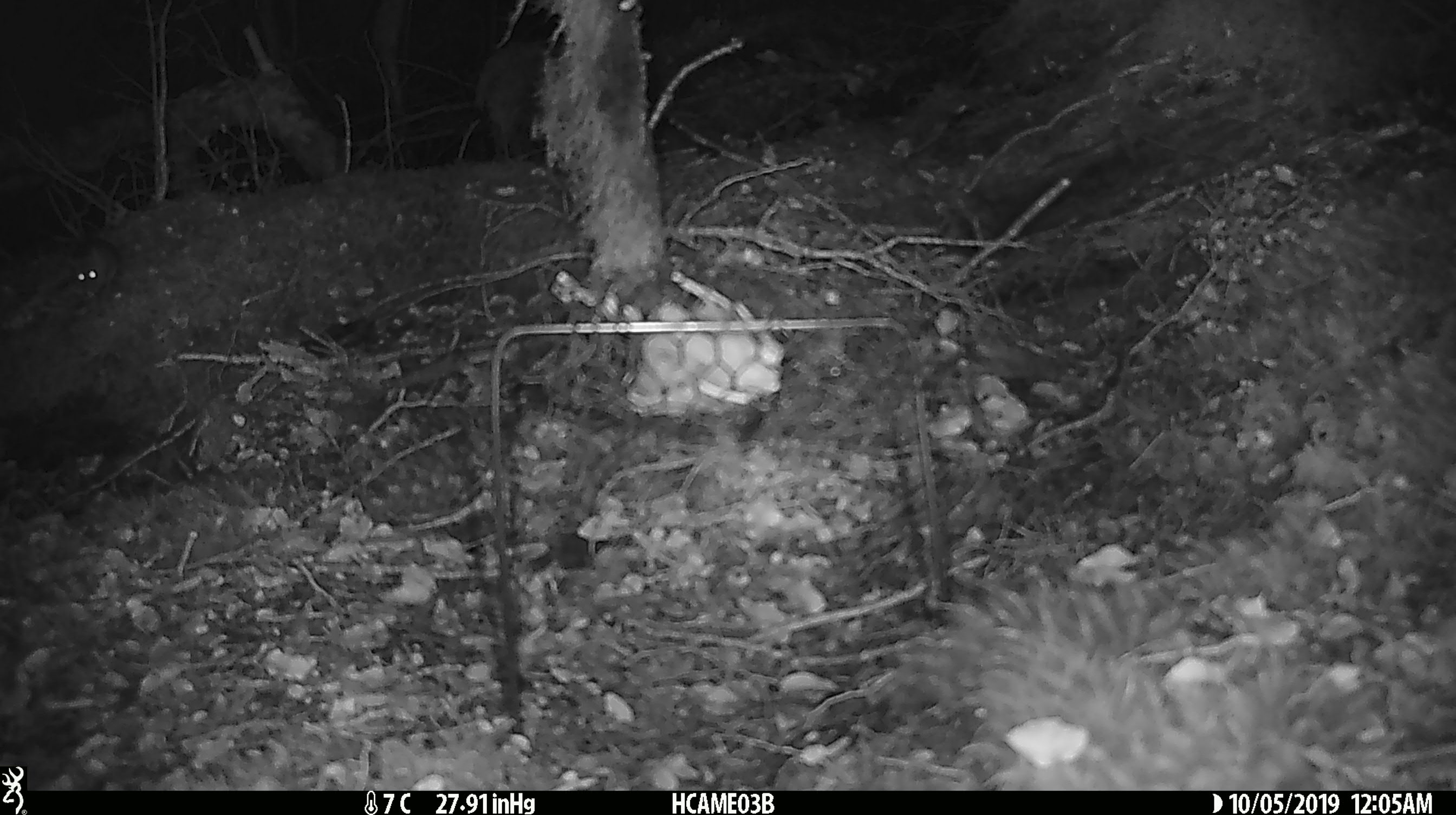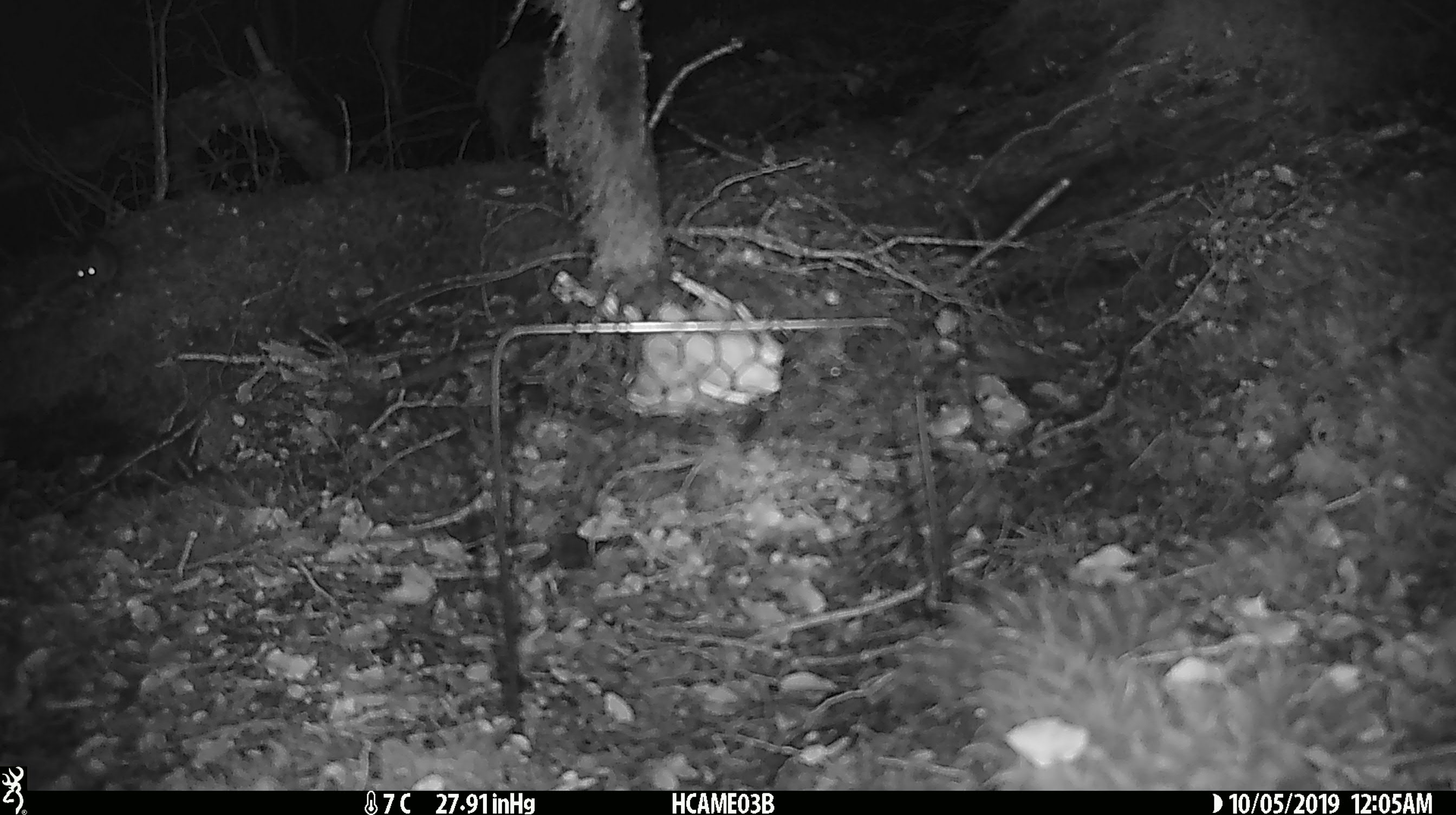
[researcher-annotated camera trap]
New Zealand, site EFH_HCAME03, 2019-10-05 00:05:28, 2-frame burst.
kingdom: Animalia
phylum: Chordata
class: Mammalia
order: Rodentia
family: Muridae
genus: Mus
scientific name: Mus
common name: mouse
Mouse (Mus).